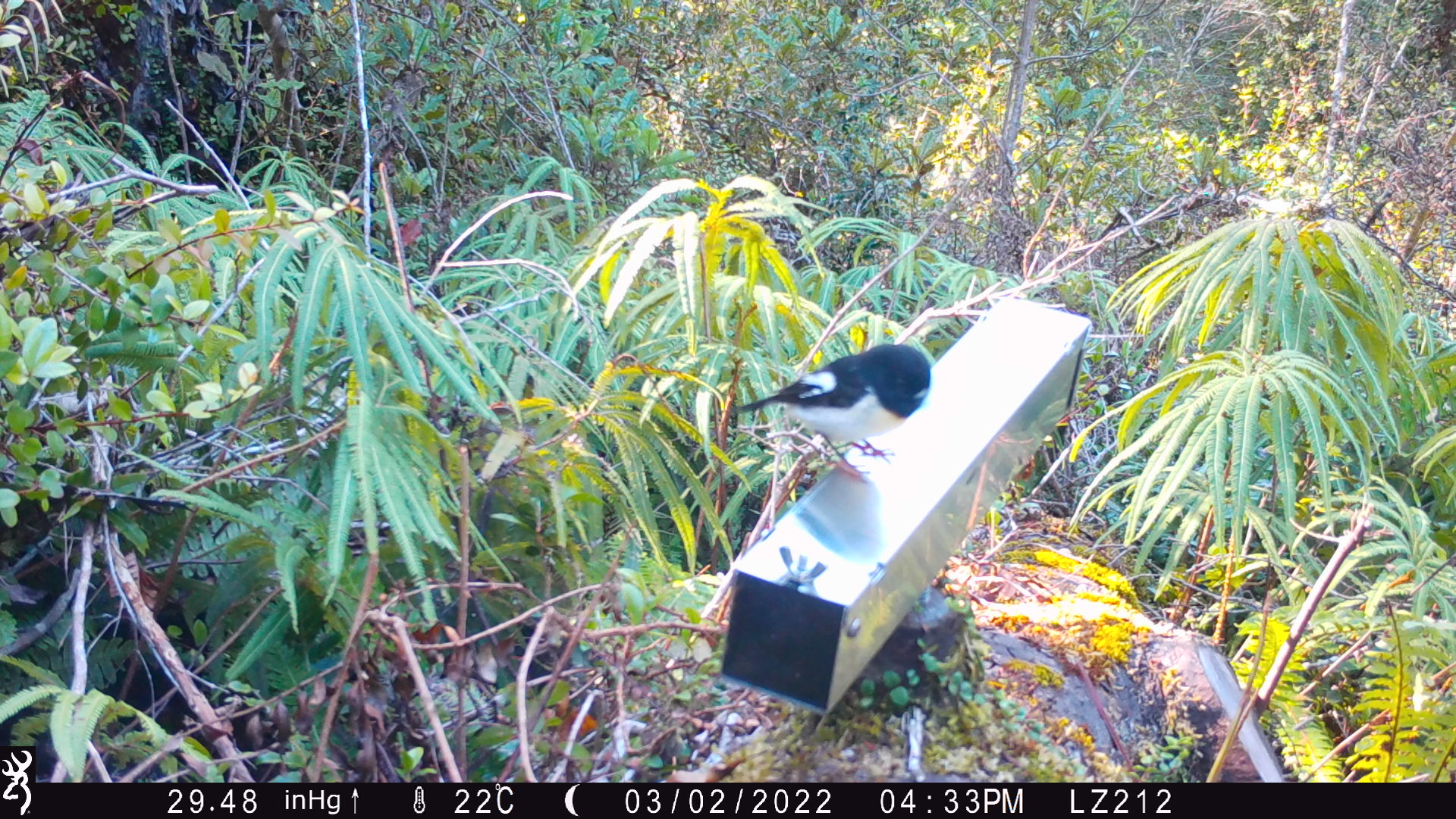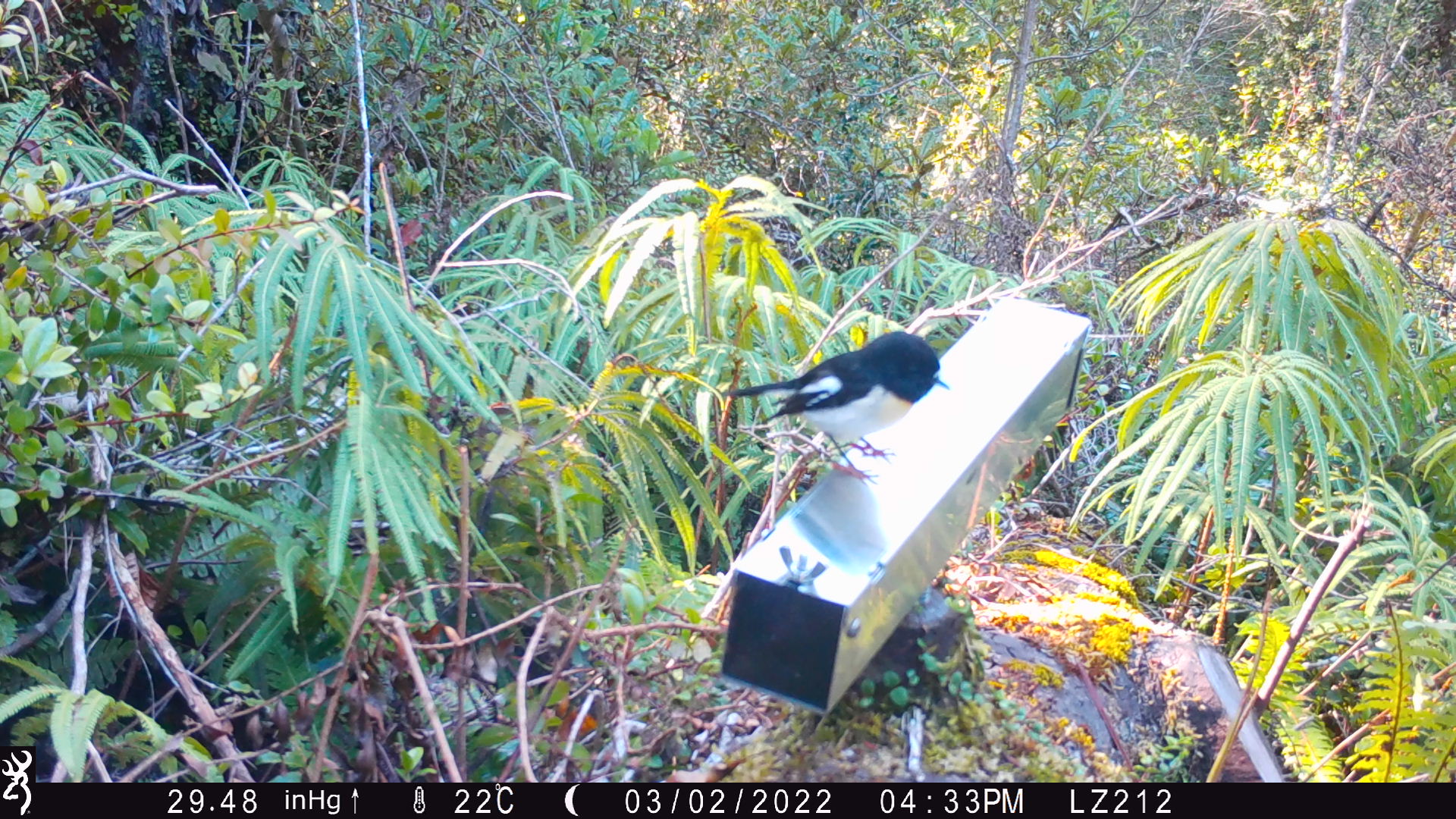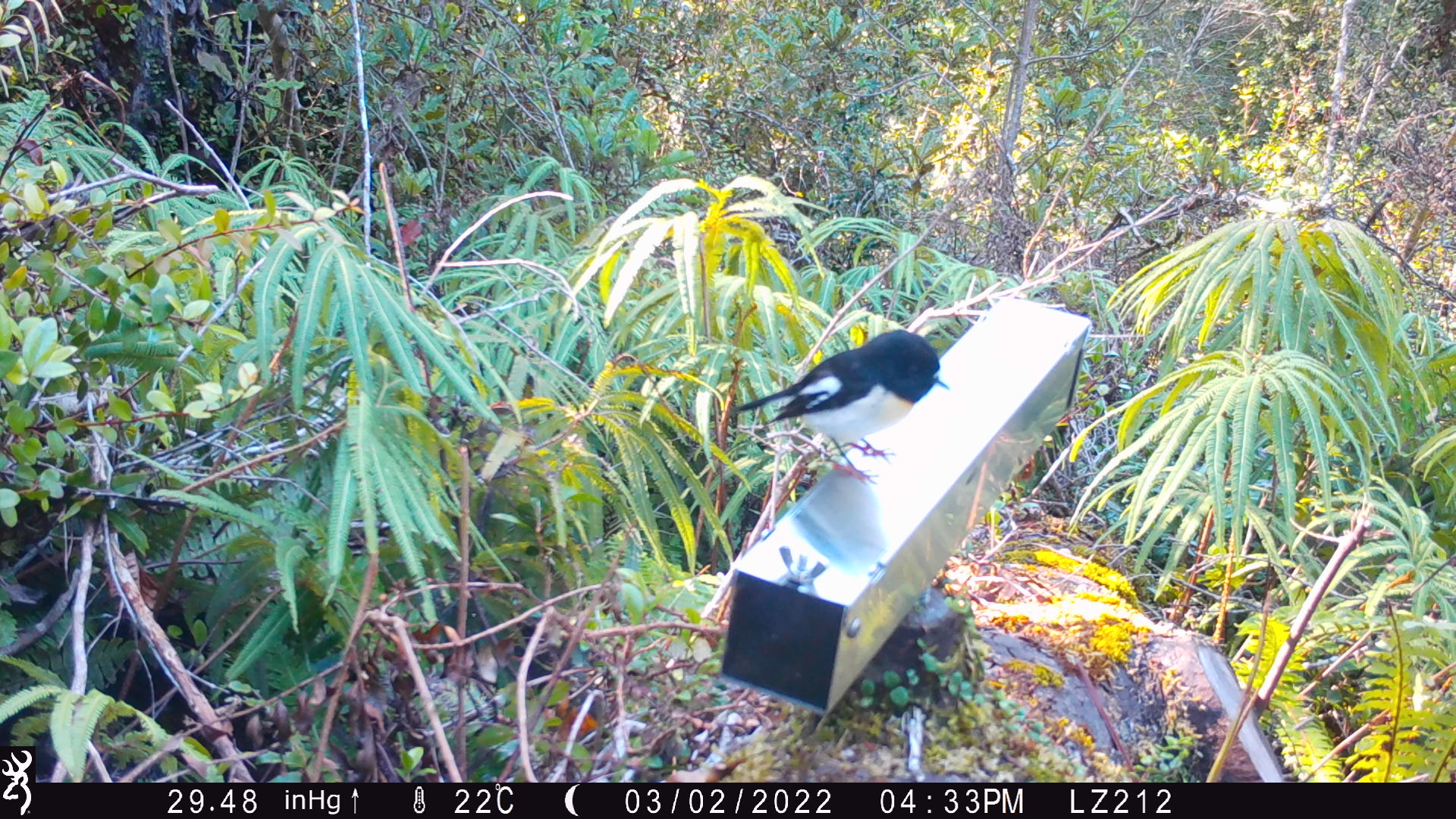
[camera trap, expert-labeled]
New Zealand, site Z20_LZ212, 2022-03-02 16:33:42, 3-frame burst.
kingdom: Animalia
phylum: Chordata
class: Aves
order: Passeriformes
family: Petroicidae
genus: Petroica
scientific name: Petroica macrocephala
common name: tomtit